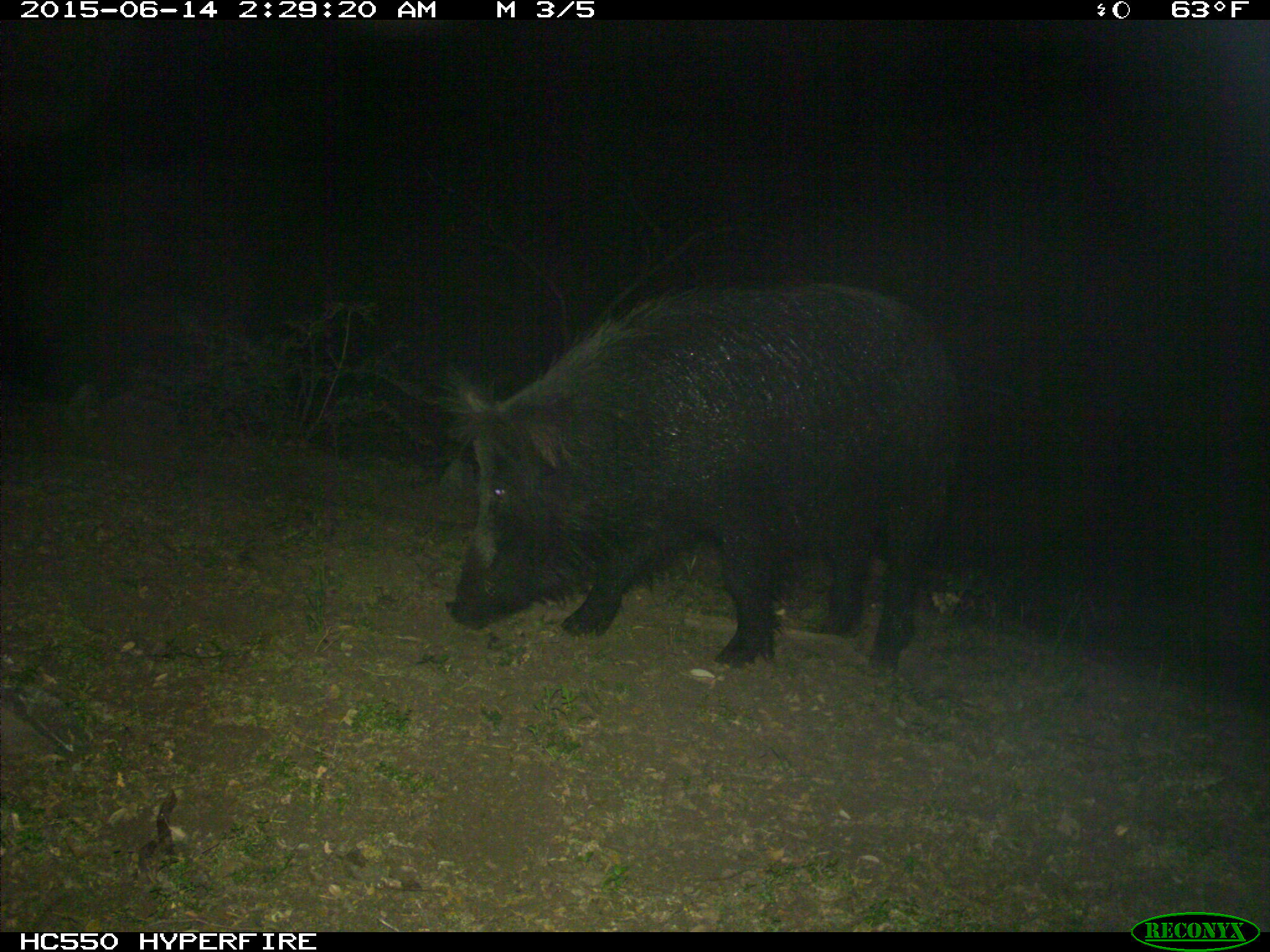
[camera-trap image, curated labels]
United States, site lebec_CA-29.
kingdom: Animalia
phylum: Chordata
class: Mammalia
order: Artiodactyla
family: Suidae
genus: Sus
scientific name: Sus scrofa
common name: wild boar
Sus scrofa (wild boar).